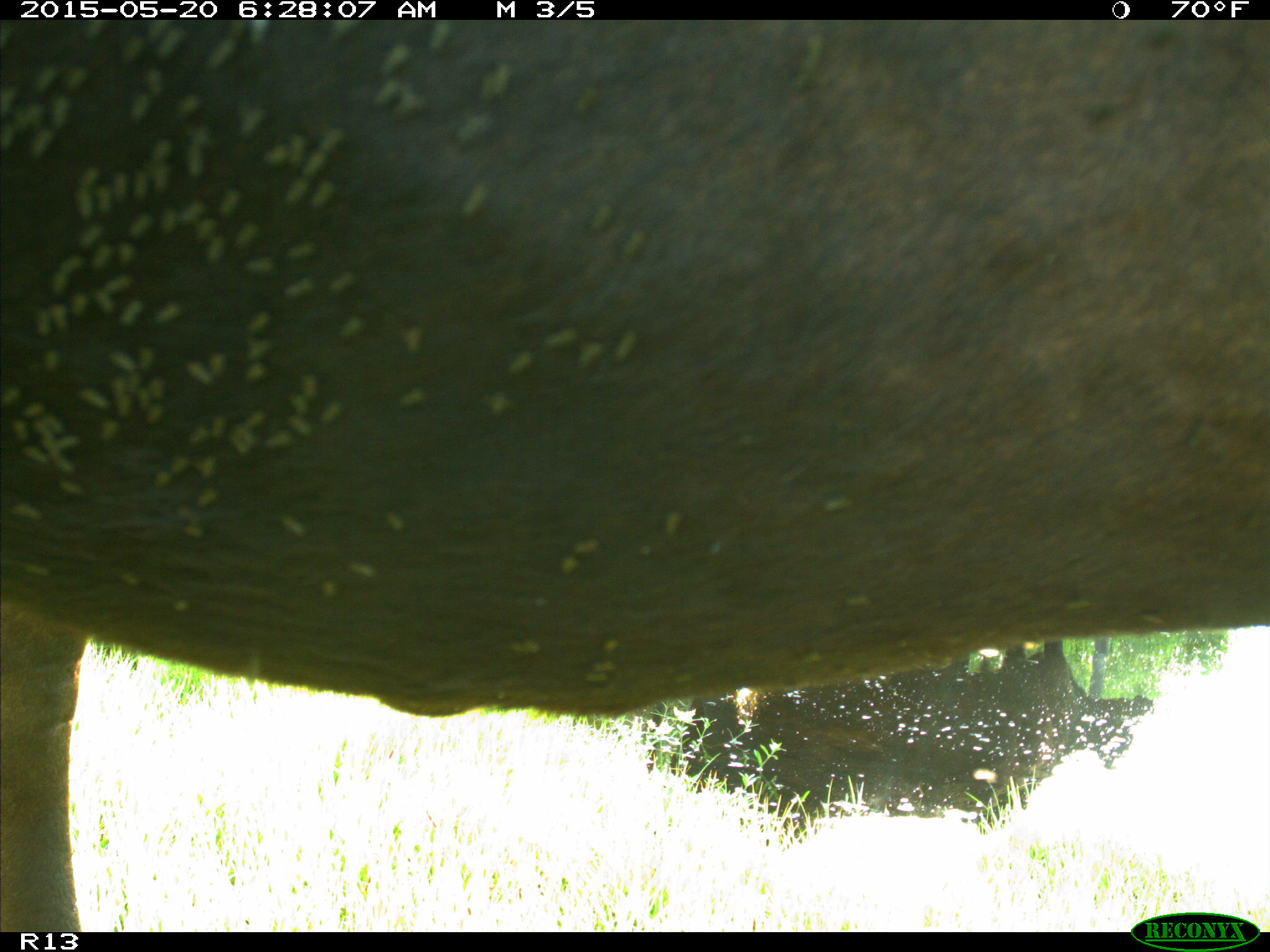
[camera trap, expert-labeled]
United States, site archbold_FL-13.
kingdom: Animalia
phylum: Chordata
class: Mammalia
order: Artiodactyla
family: Bovidae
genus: Bos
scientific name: Bos taurus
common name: domestic cow